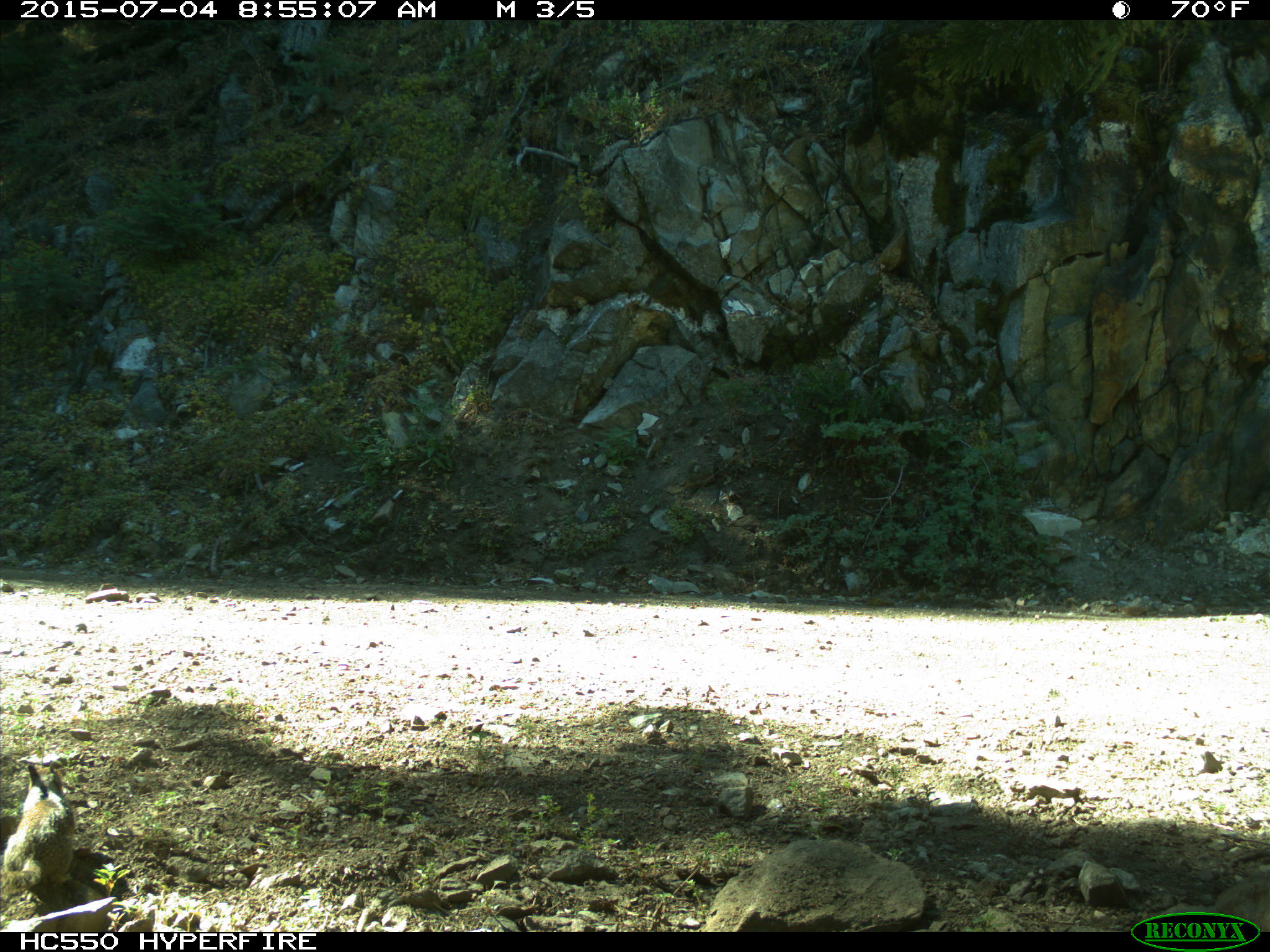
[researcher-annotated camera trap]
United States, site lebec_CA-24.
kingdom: Animalia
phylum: Chordata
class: Mammalia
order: Rodentia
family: Sciuridae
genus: Otospermophilus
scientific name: Otospermophilus beecheyi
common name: california ground squirrel